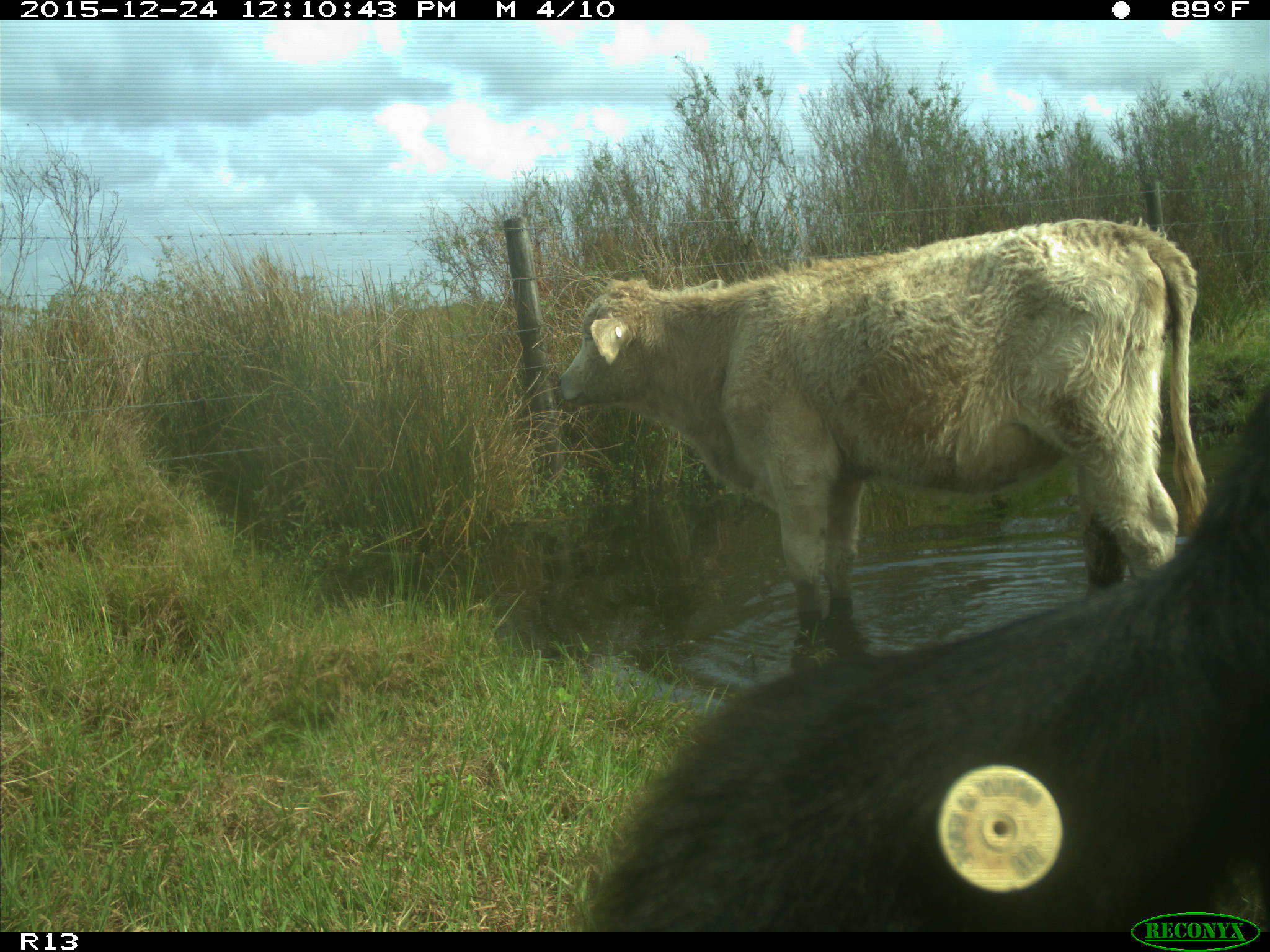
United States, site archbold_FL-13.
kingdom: Animalia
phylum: Chordata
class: Mammalia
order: Artiodactyla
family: Bovidae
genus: Bos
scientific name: Bos taurus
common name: domestic cow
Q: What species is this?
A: Bos taurus (domestic cow).